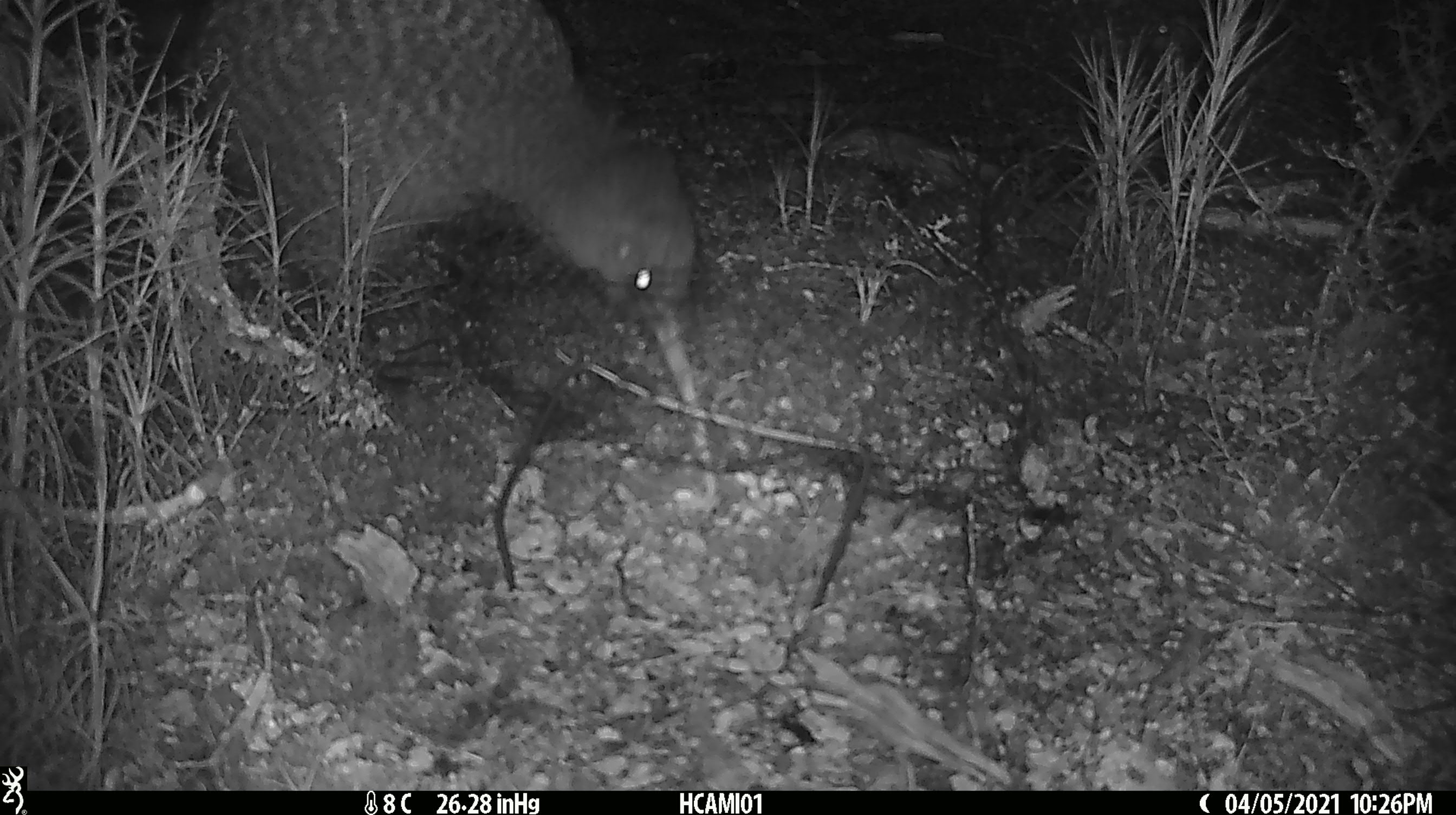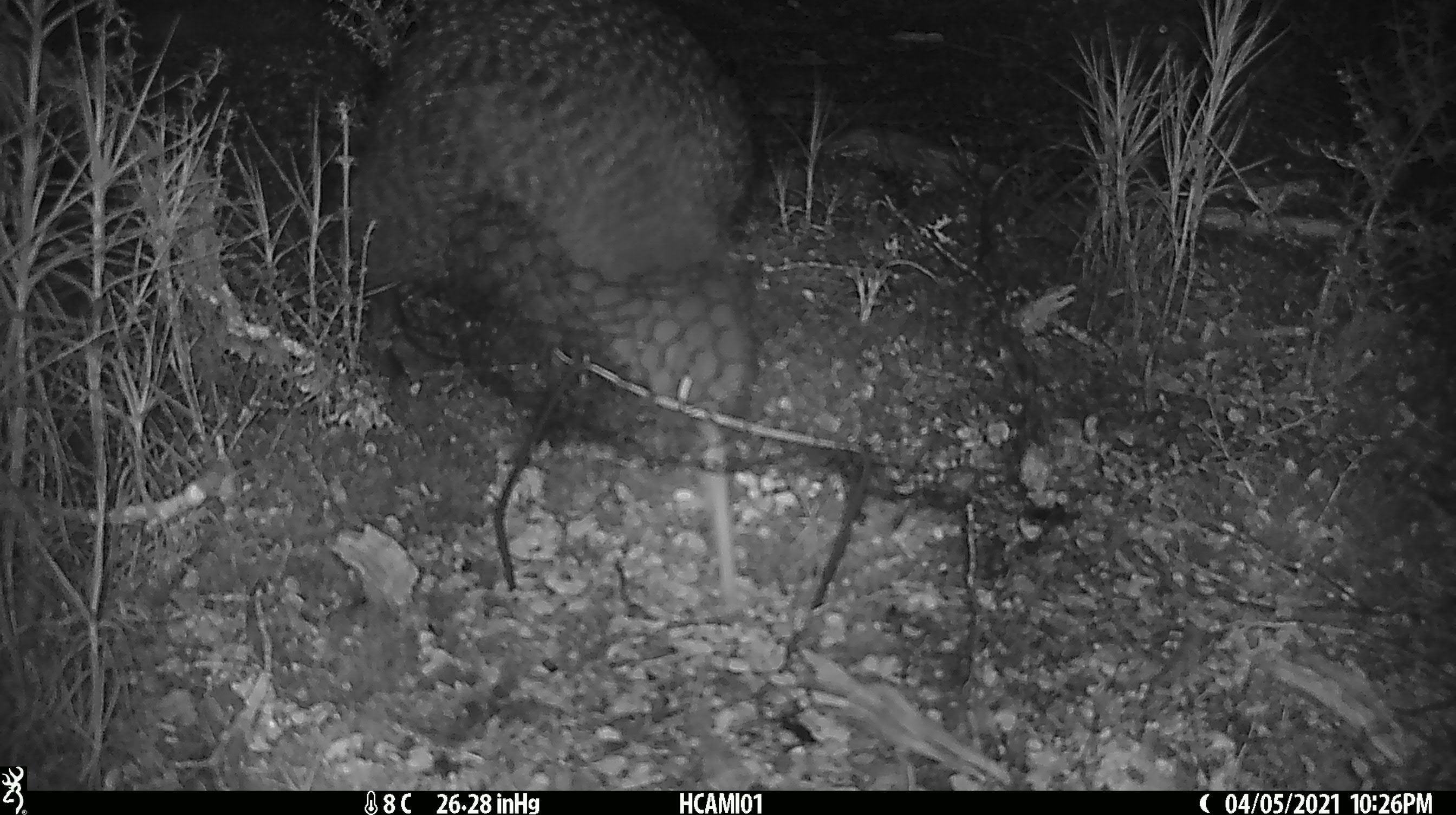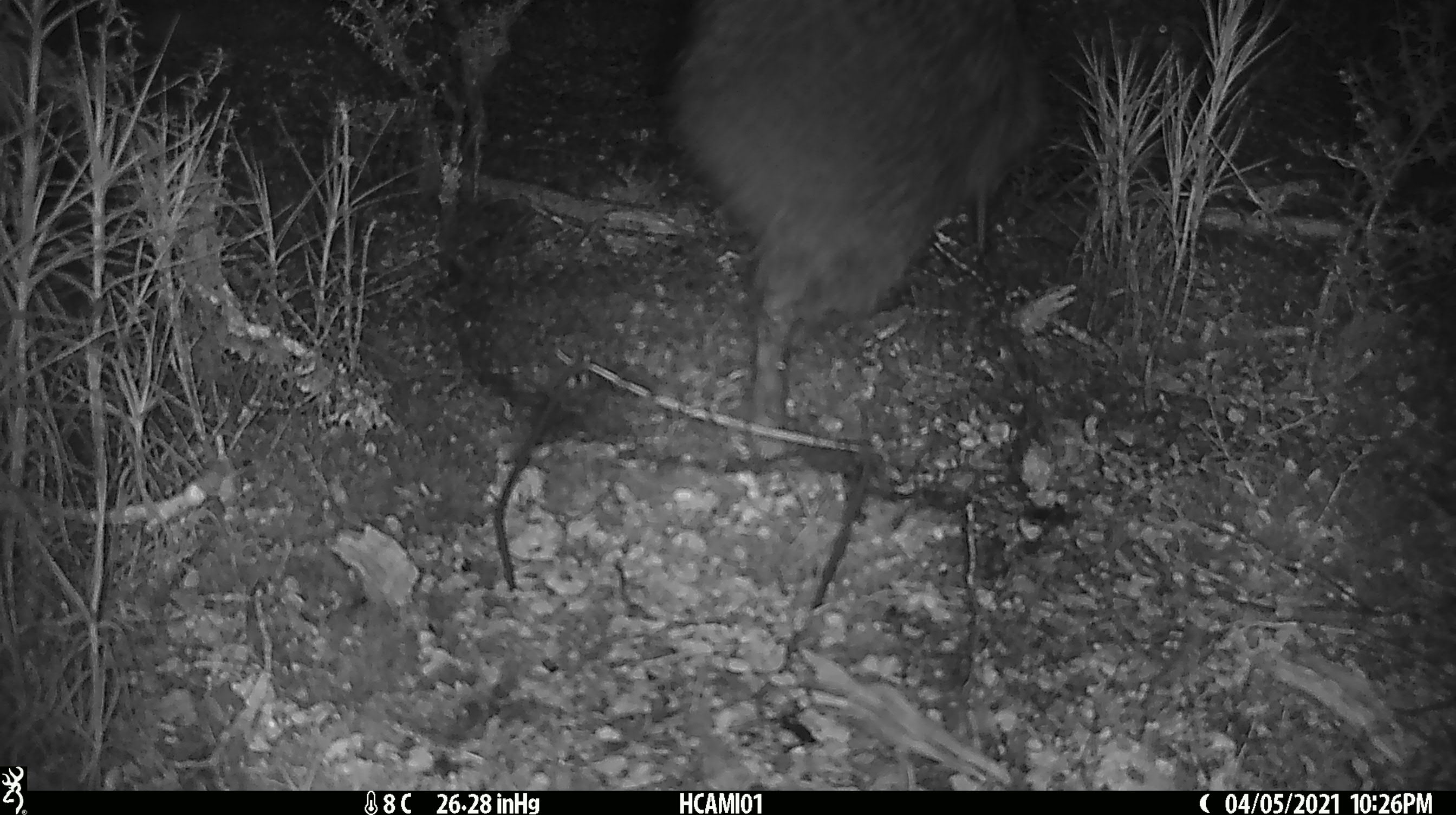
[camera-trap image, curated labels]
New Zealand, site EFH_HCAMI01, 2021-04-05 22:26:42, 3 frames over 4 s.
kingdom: Animalia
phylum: Chordata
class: Aves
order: Apterygiformes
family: Apterygidae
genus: Apteryx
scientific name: Apteryx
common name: kiwi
Kiwi (Apteryx).